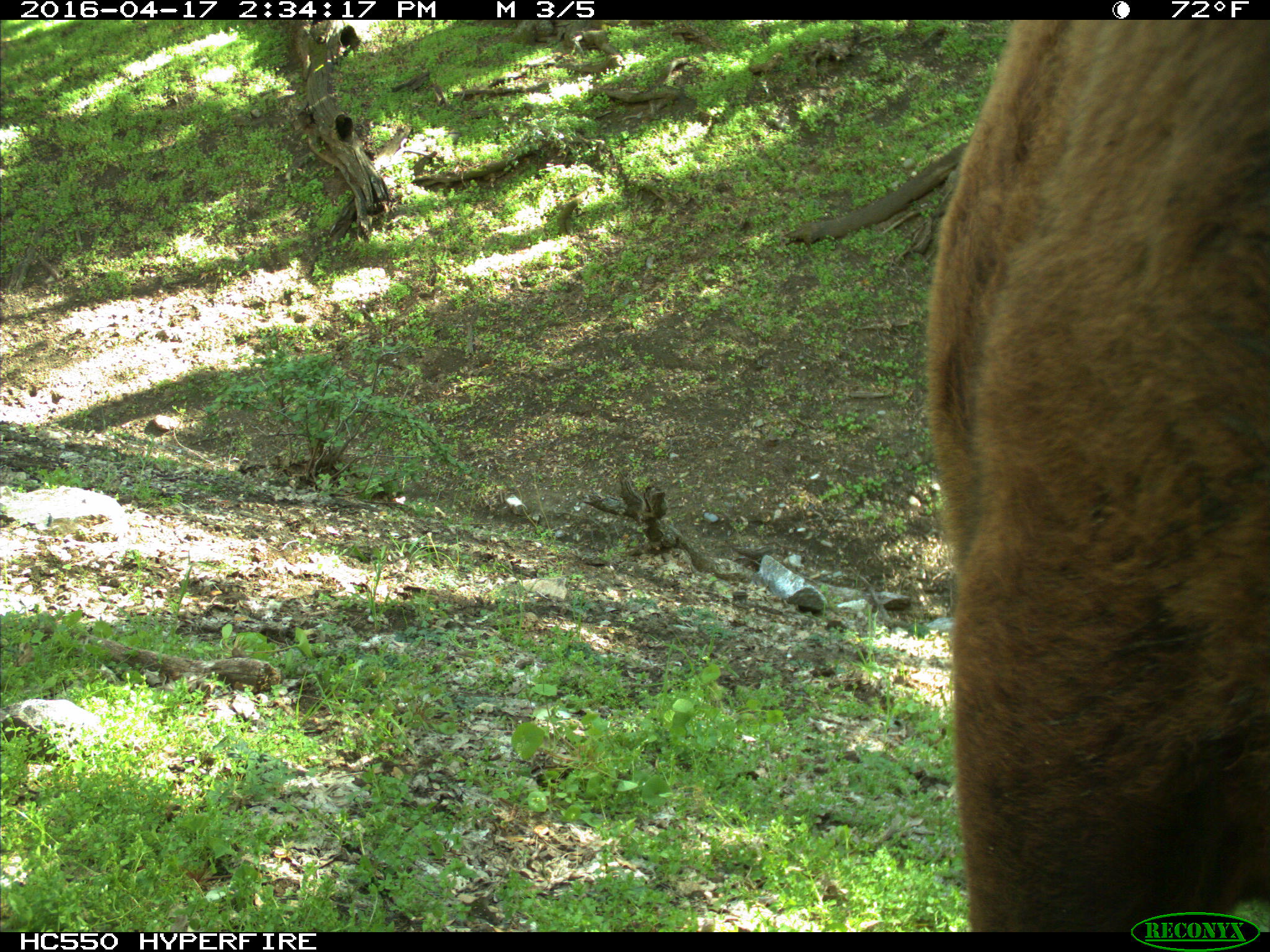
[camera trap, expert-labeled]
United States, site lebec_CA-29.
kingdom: Animalia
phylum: Chordata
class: Mammalia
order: Artiodactyla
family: Bovidae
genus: Bos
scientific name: Bos taurus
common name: domestic cow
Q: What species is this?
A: Bos taurus (domestic cow).